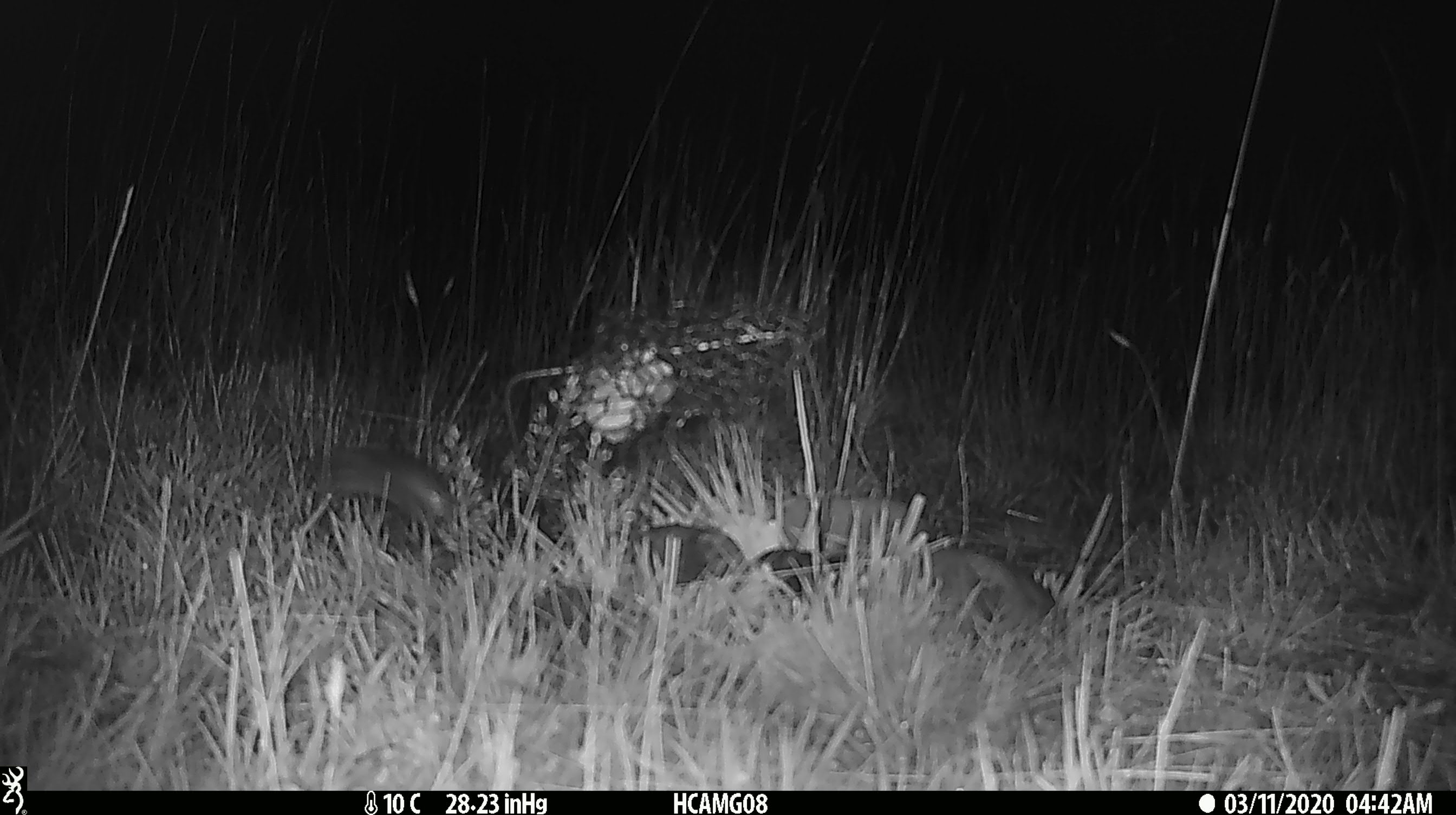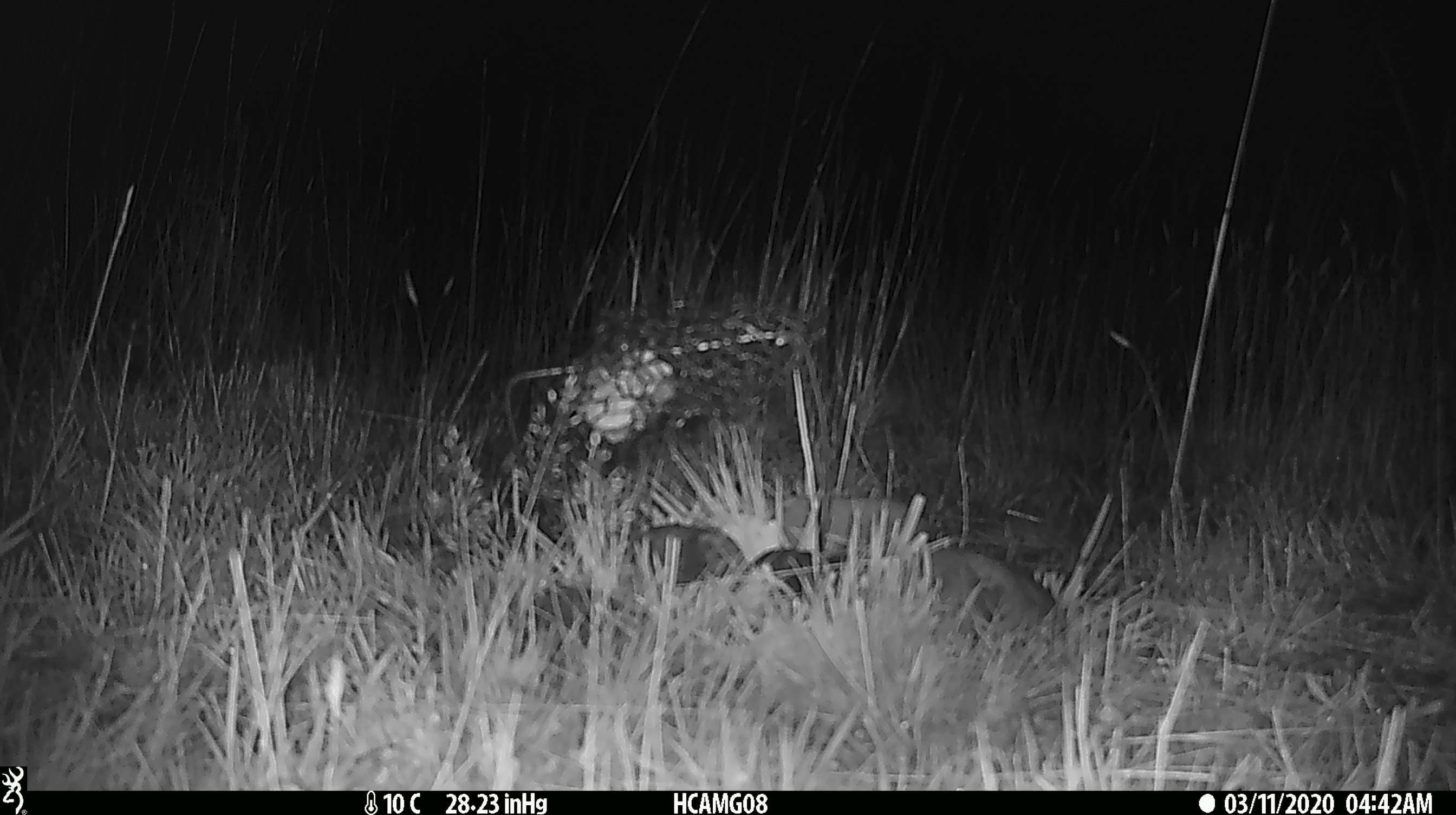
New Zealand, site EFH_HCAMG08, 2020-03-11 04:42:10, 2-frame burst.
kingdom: Animalia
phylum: Chordata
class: Mammalia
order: Rodentia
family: Muridae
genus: Mus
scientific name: Mus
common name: mouse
Mouse (Mus).